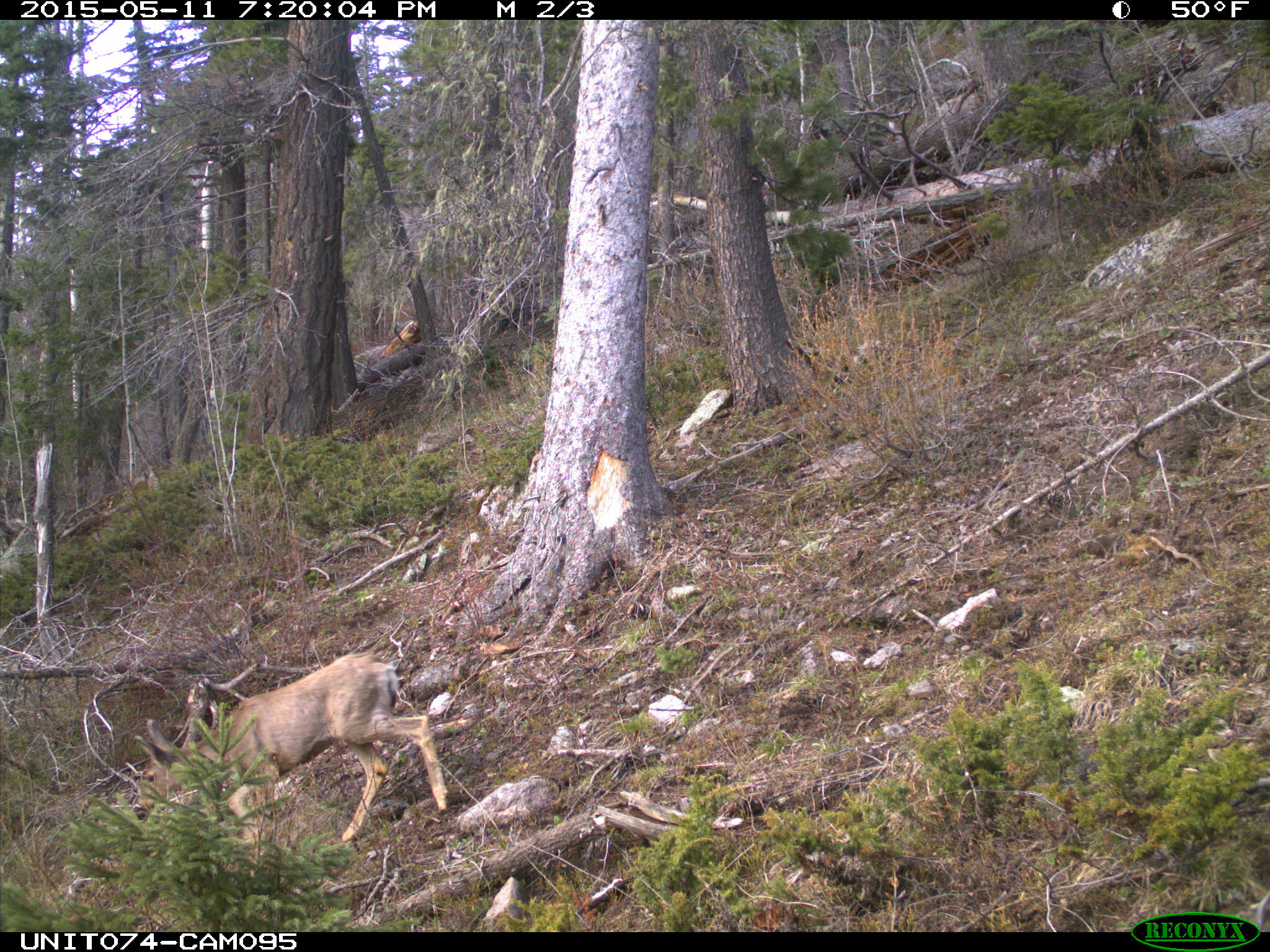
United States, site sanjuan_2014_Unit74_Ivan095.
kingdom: Animalia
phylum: Chordata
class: Mammalia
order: Artiodactyla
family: Cervidae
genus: Odocoileus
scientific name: Odocoileus hemionus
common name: mule deer